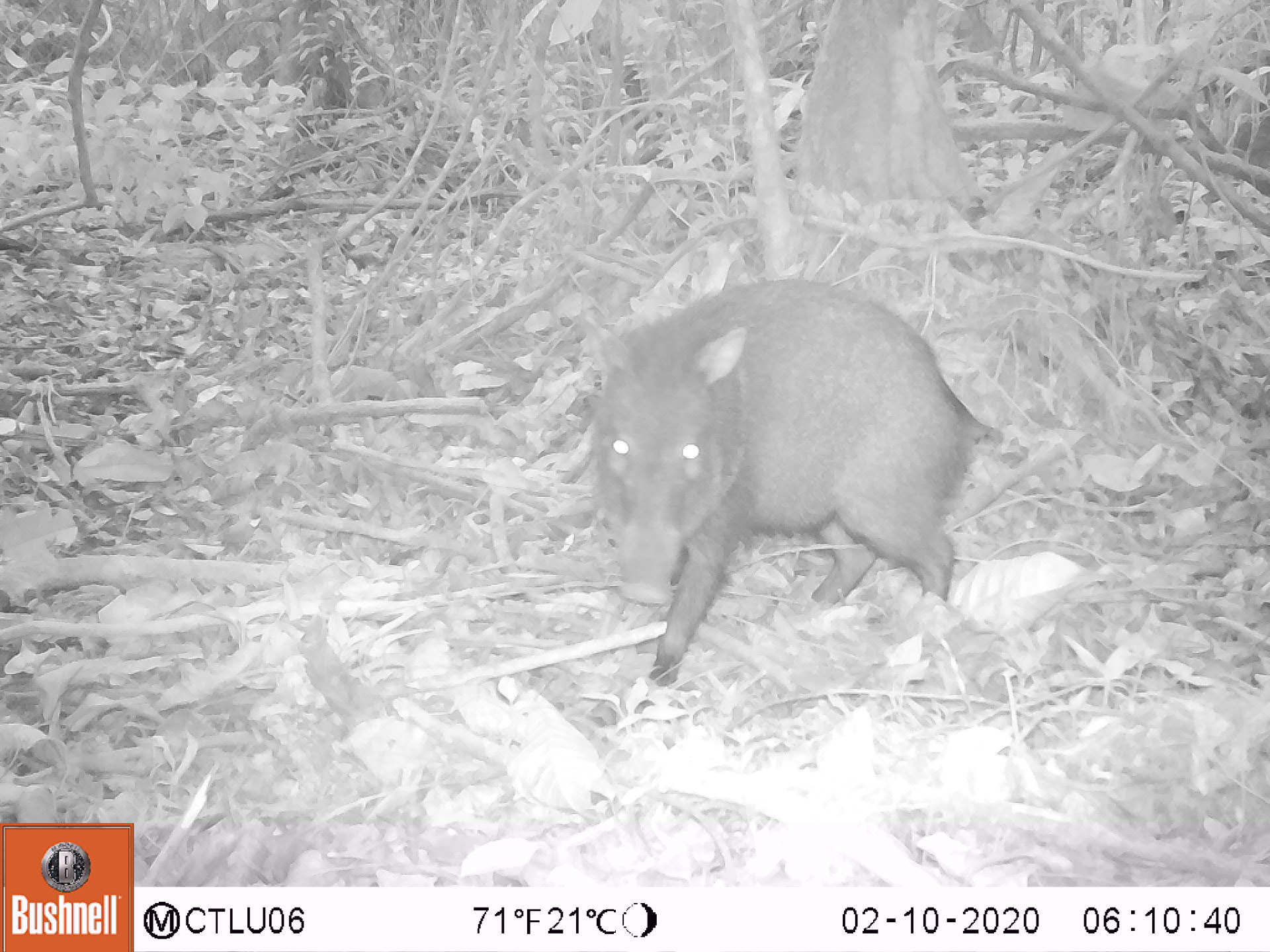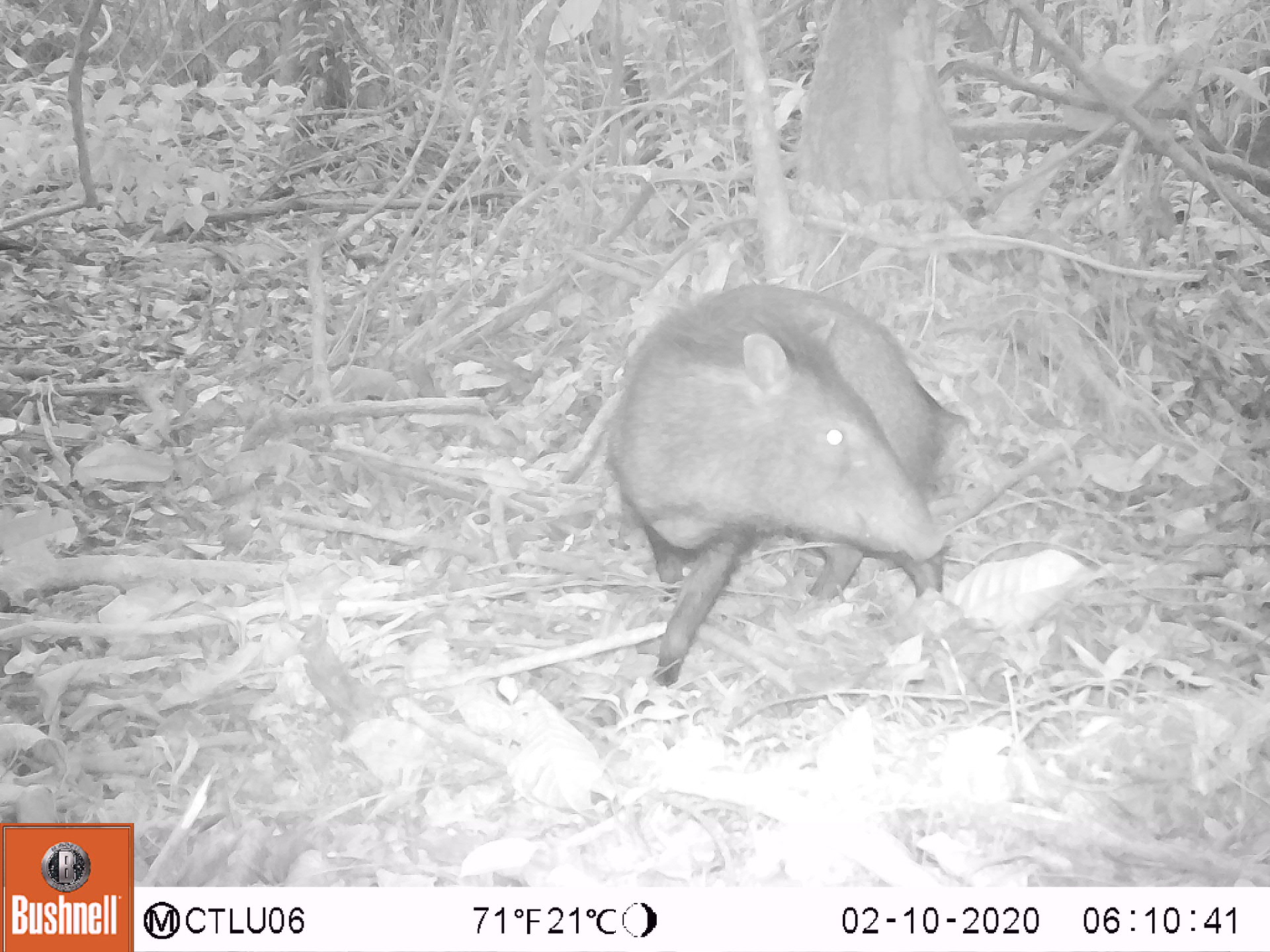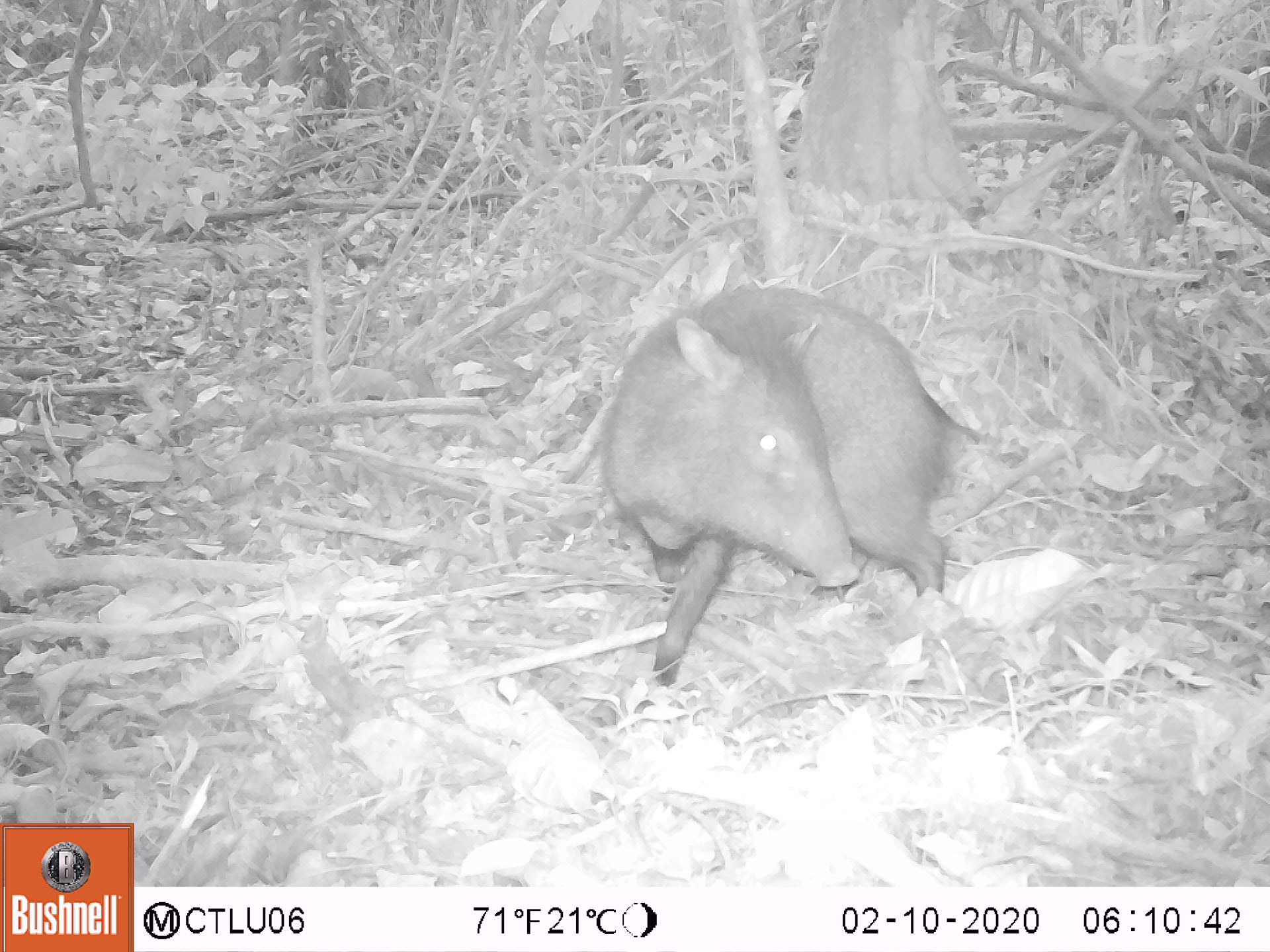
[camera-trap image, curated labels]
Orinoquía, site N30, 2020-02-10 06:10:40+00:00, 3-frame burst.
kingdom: Animalia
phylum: Chordata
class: Mammalia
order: Artiodactyla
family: Tayassuidae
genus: Pecari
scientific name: Pecari tajacu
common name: collared peccary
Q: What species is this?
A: Collared peccary (Pecari tajacu).